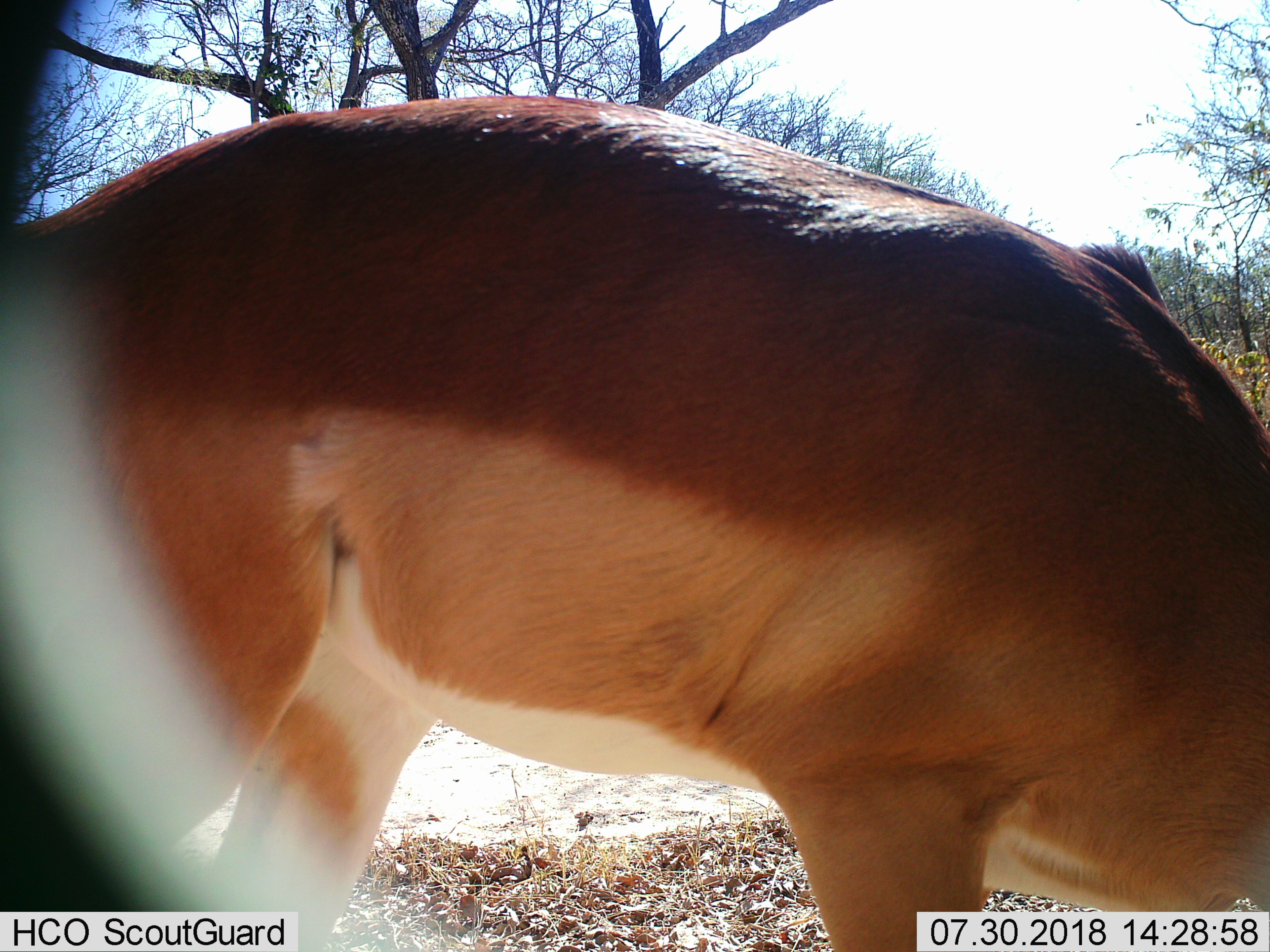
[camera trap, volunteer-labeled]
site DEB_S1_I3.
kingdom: Animalia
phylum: Chordata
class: Mammalia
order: Artiodactyla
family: Bovidae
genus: Aepyceros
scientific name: Aepyceros melampus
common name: impala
Impala (Aepyceros melampus), count 1. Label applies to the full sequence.